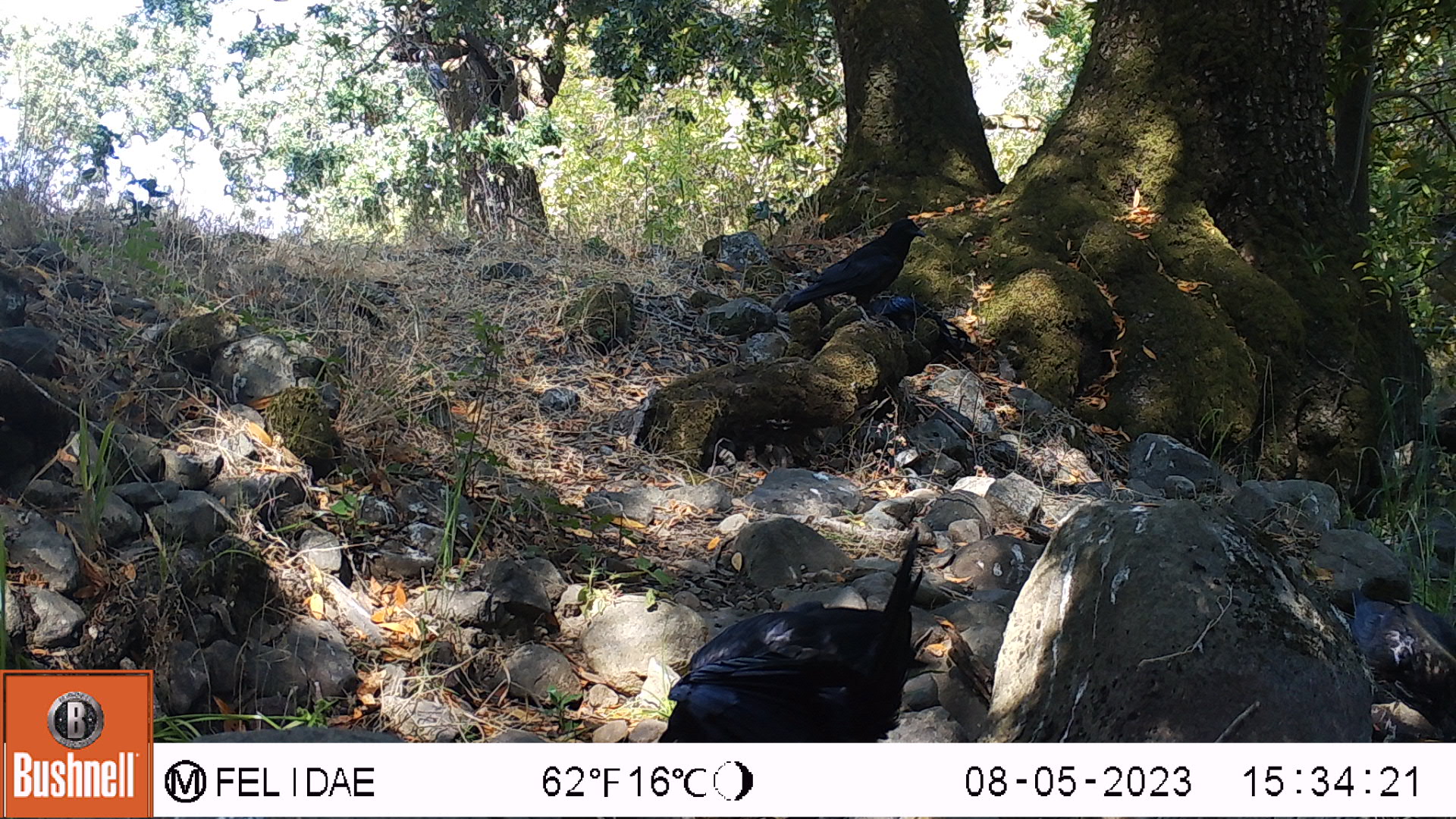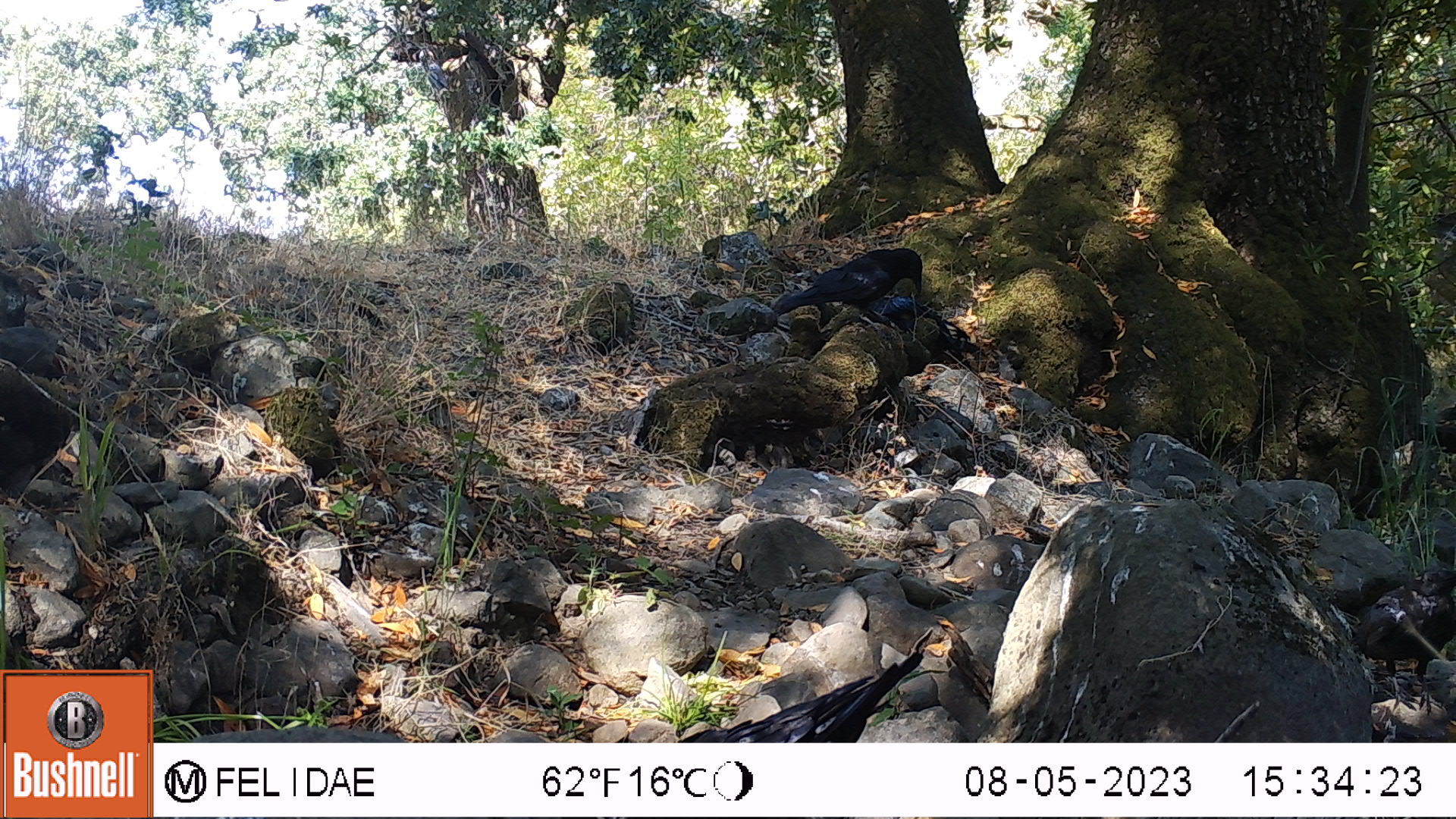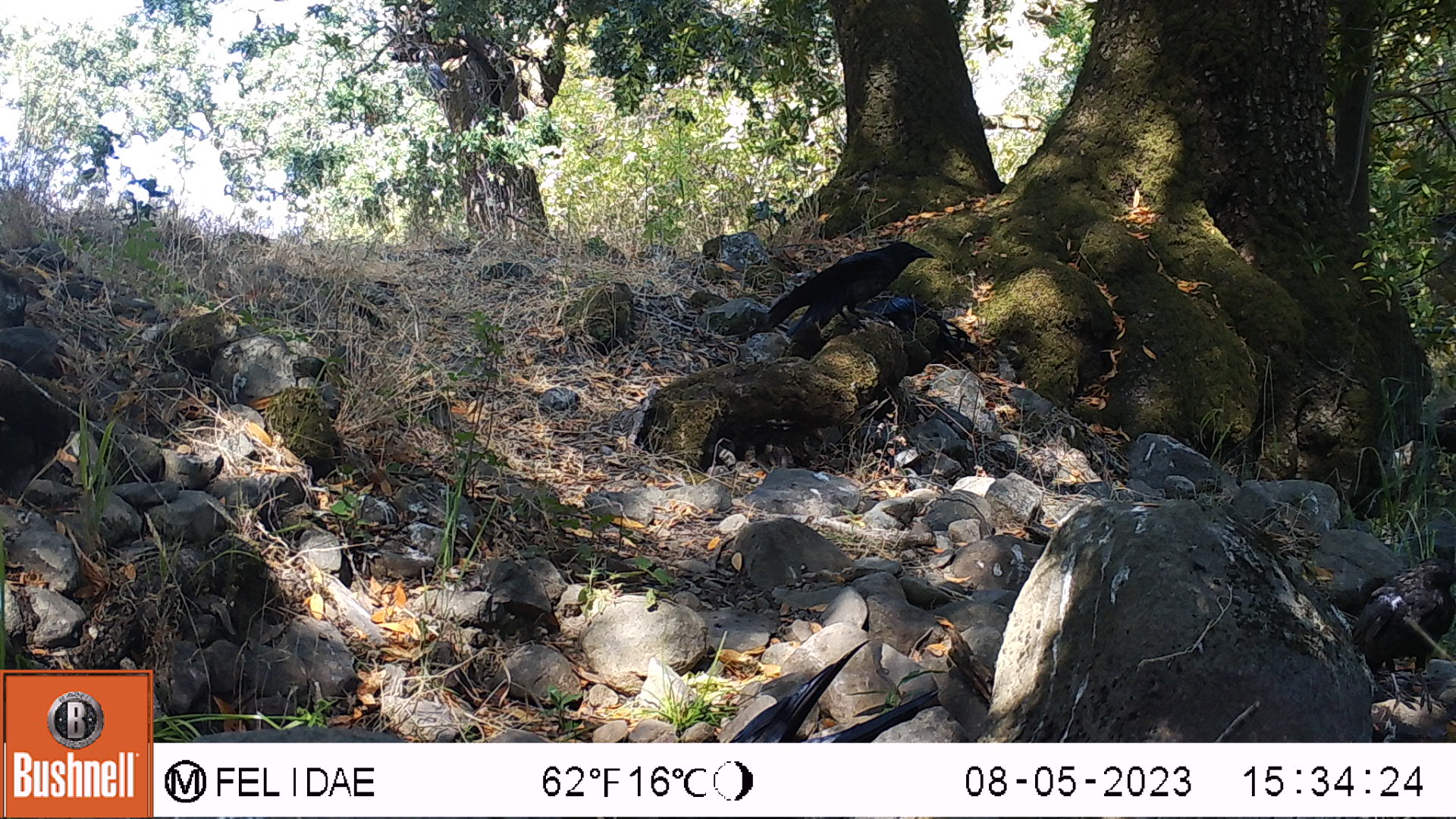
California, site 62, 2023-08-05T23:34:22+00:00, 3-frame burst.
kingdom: Animalia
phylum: Chordata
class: Aves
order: Passeriformes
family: Corvidae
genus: Corvus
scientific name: Corvus corax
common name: common raven